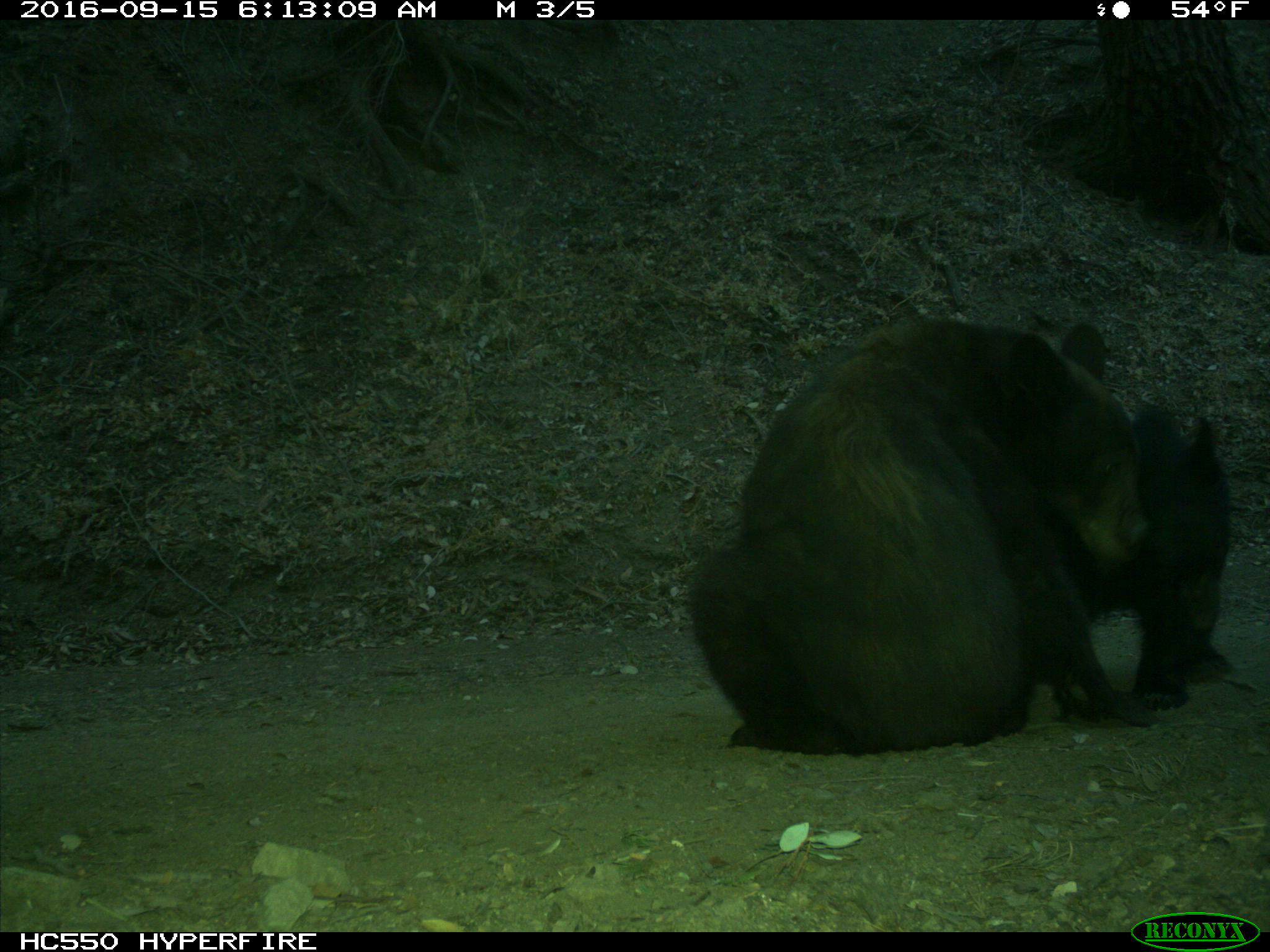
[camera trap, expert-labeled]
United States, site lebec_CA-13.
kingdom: Animalia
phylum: Chordata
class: Mammalia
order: Carnivora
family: Ursidae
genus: Ursus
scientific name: Ursus americanus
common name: american black bear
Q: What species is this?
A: Ursus americanus (american black bear).